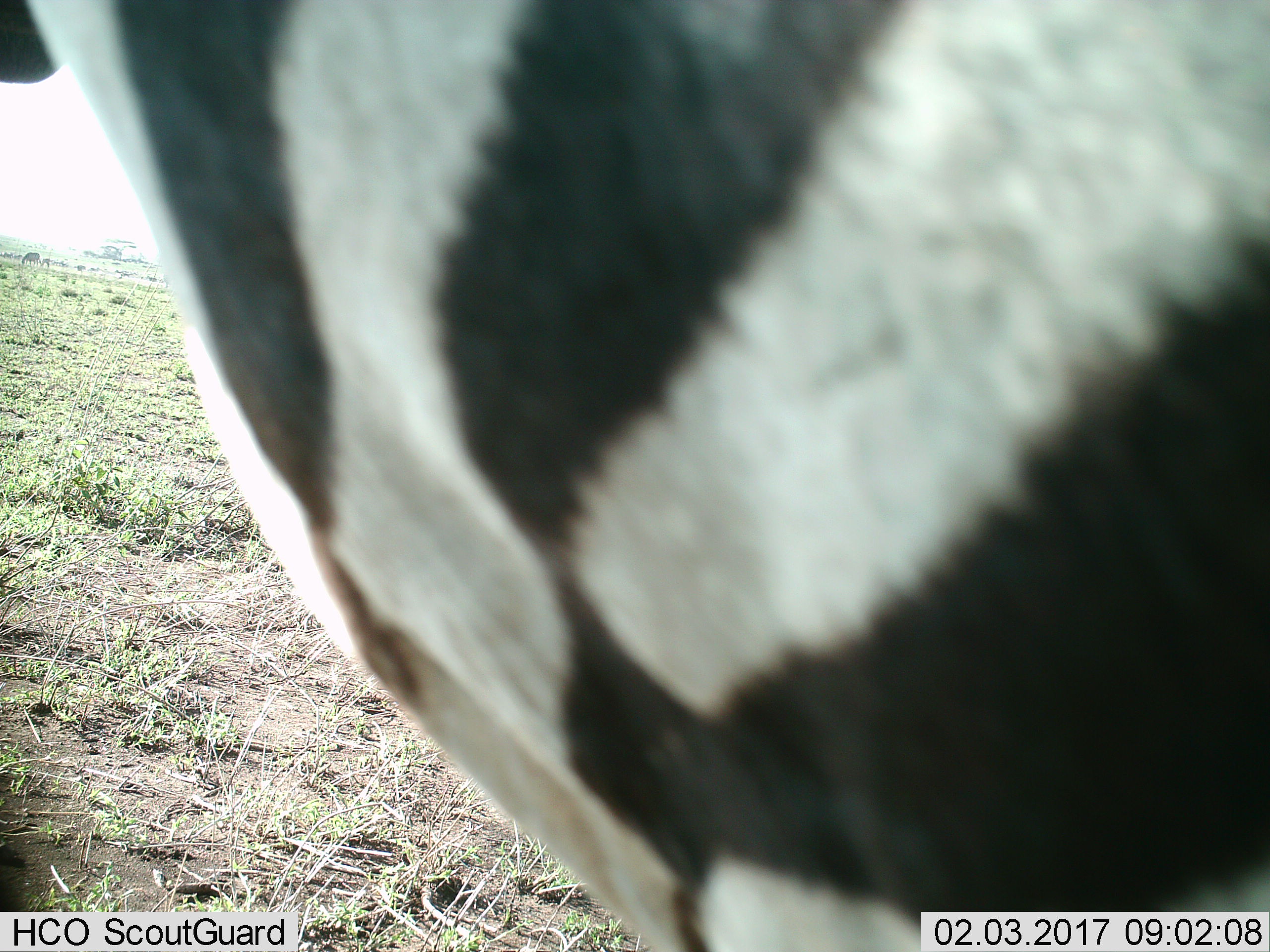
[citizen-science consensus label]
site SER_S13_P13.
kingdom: Animalia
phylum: Chordata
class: Mammalia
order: Perissodactyla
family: Equidae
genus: Equus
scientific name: Equus quagga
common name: plains zebra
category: zebraplains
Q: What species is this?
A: Zebraplains (plains zebra) (Equus quagga).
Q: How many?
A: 1.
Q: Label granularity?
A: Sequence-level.